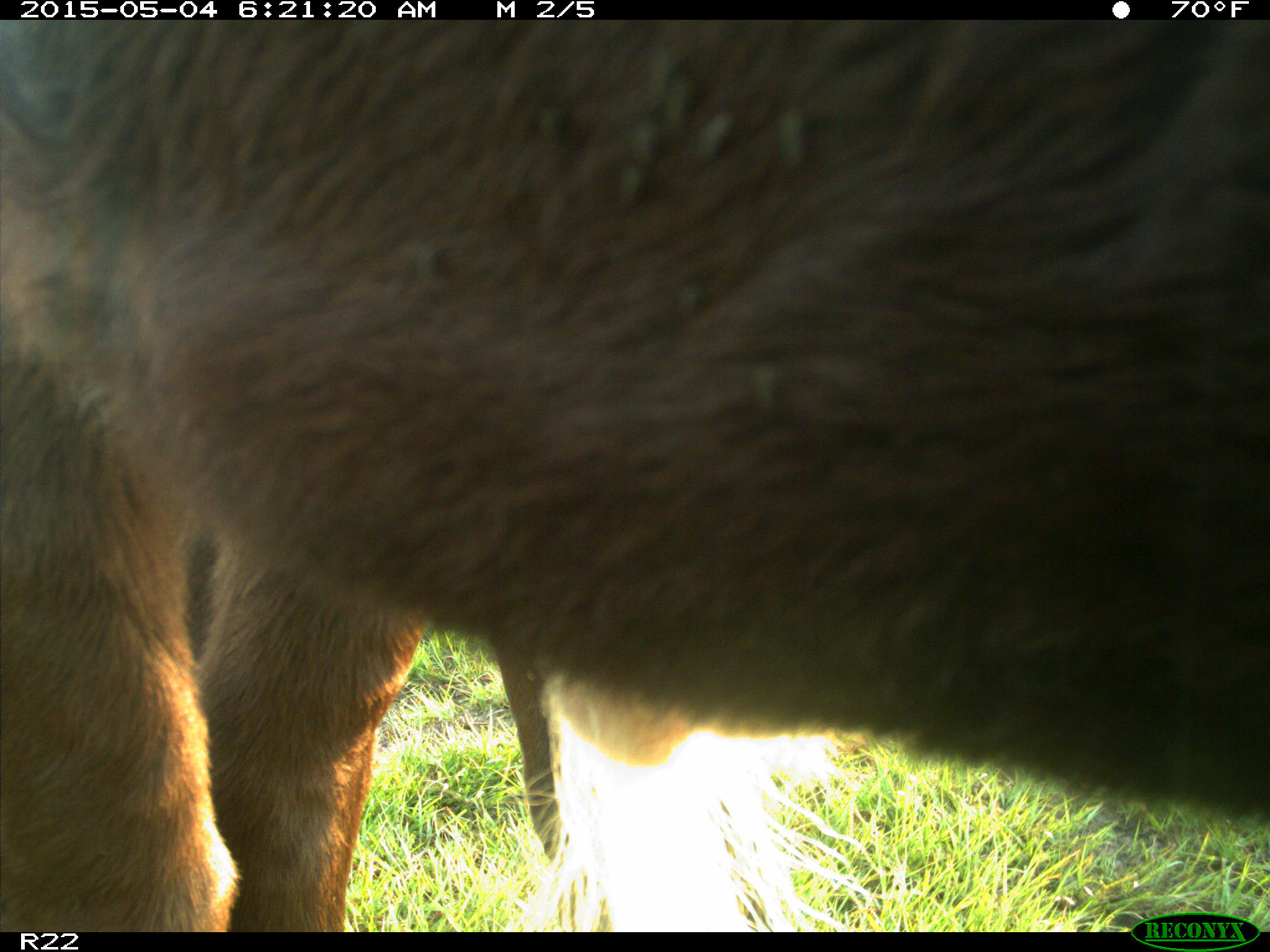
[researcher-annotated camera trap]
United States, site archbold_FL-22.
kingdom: Animalia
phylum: Chordata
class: Mammalia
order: Artiodactyla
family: Bovidae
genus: Bos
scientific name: Bos taurus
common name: domestic cow